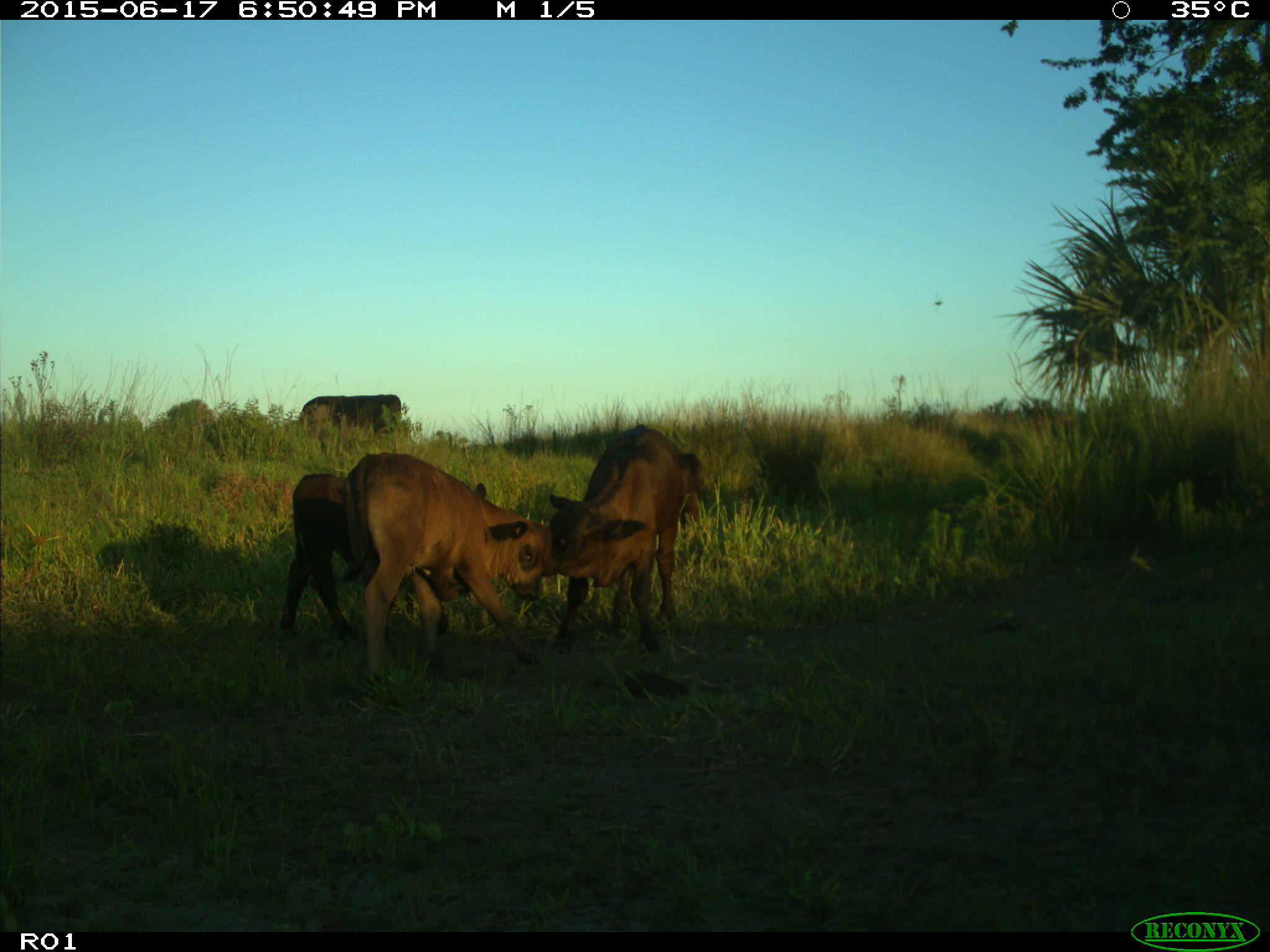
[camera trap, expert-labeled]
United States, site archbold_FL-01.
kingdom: Animalia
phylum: Chordata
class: Mammalia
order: Artiodactyla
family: Bovidae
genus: Bos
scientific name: Bos taurus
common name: domestic cow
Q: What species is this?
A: Bos taurus (domestic cow).